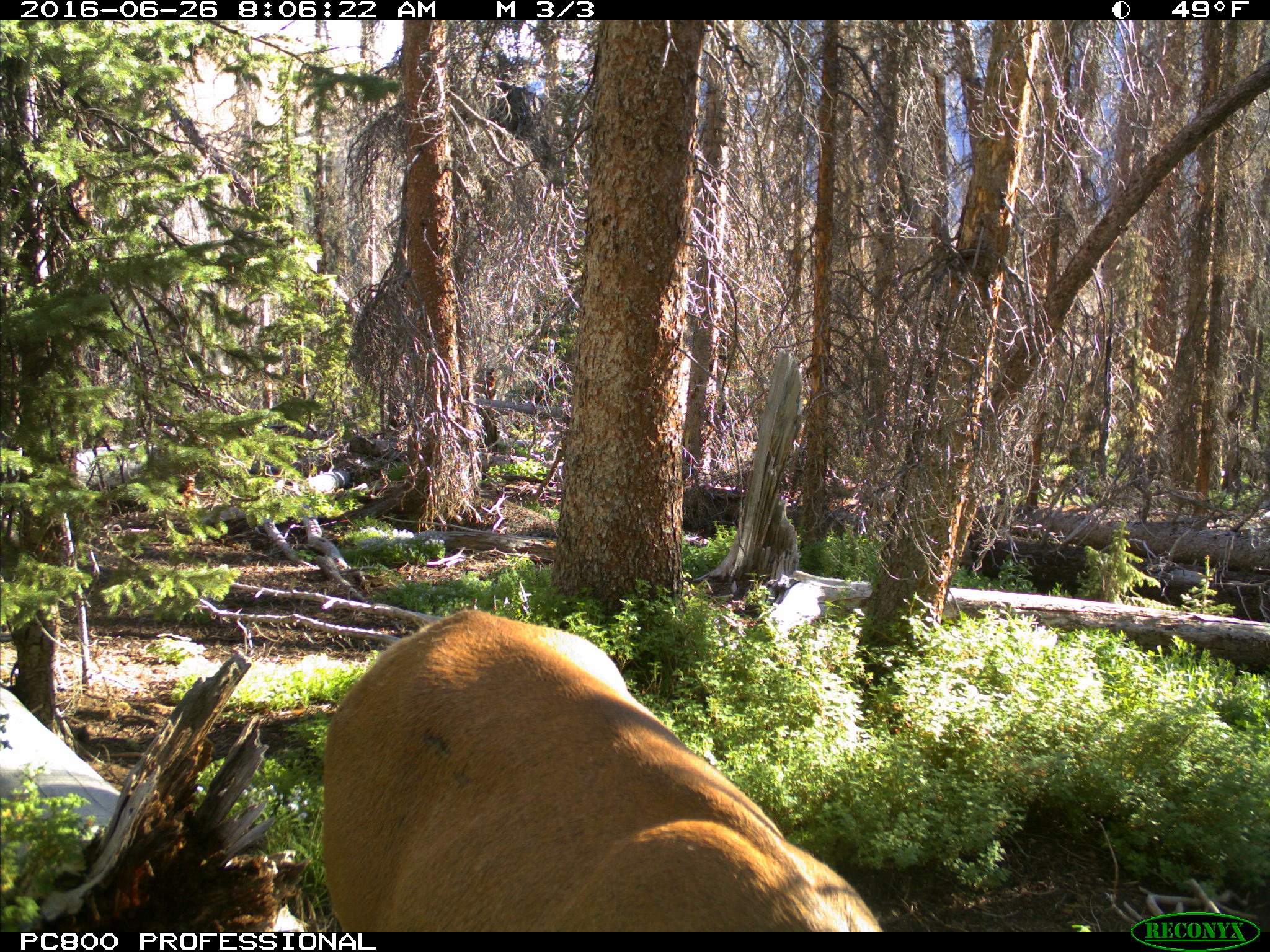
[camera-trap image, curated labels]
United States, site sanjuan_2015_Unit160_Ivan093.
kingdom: Animalia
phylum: Chordata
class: Mammalia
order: Artiodactyla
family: Cervidae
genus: Cervus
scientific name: Cervus elaphus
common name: red deer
Cervus elaphus (red deer).